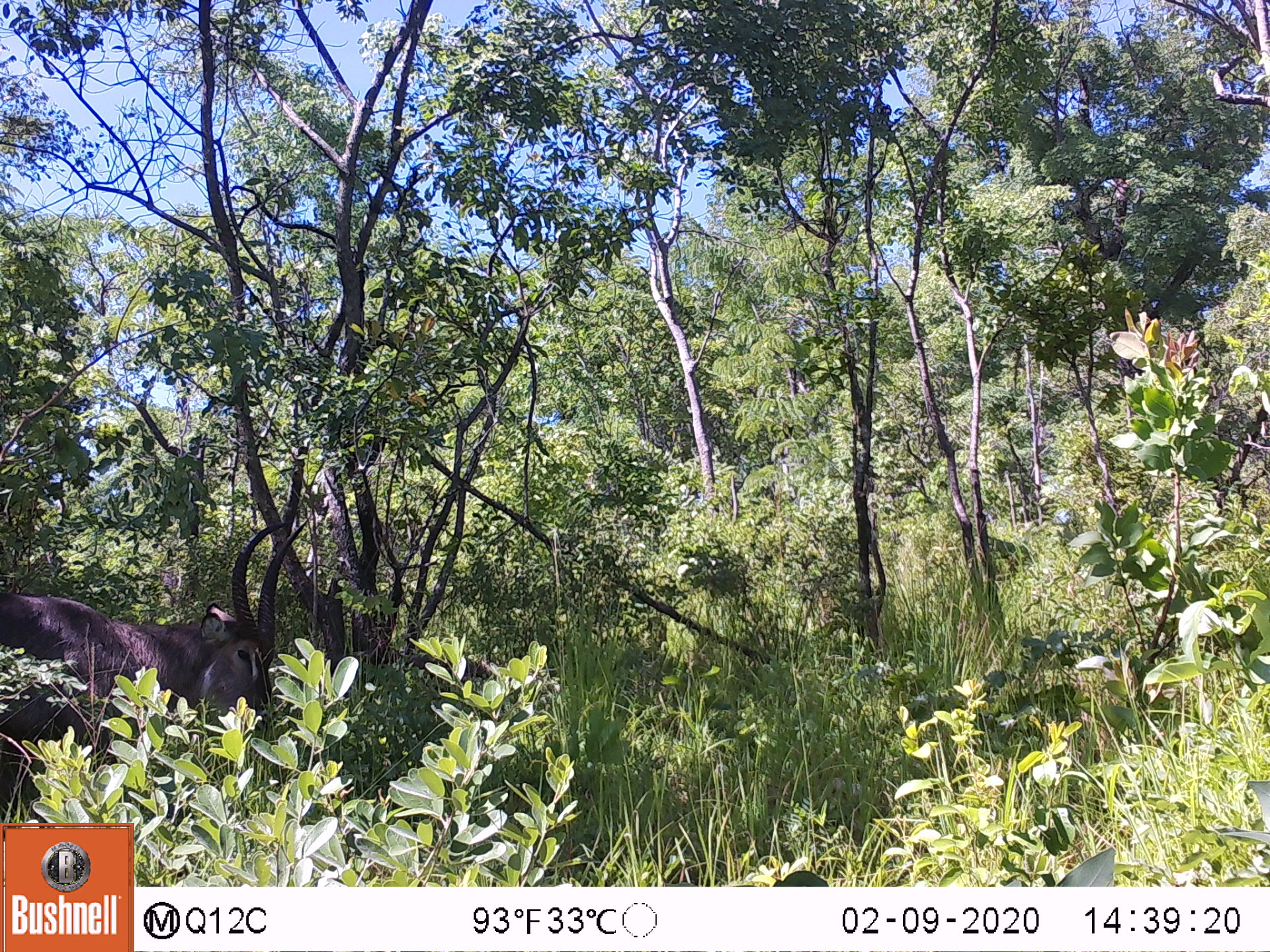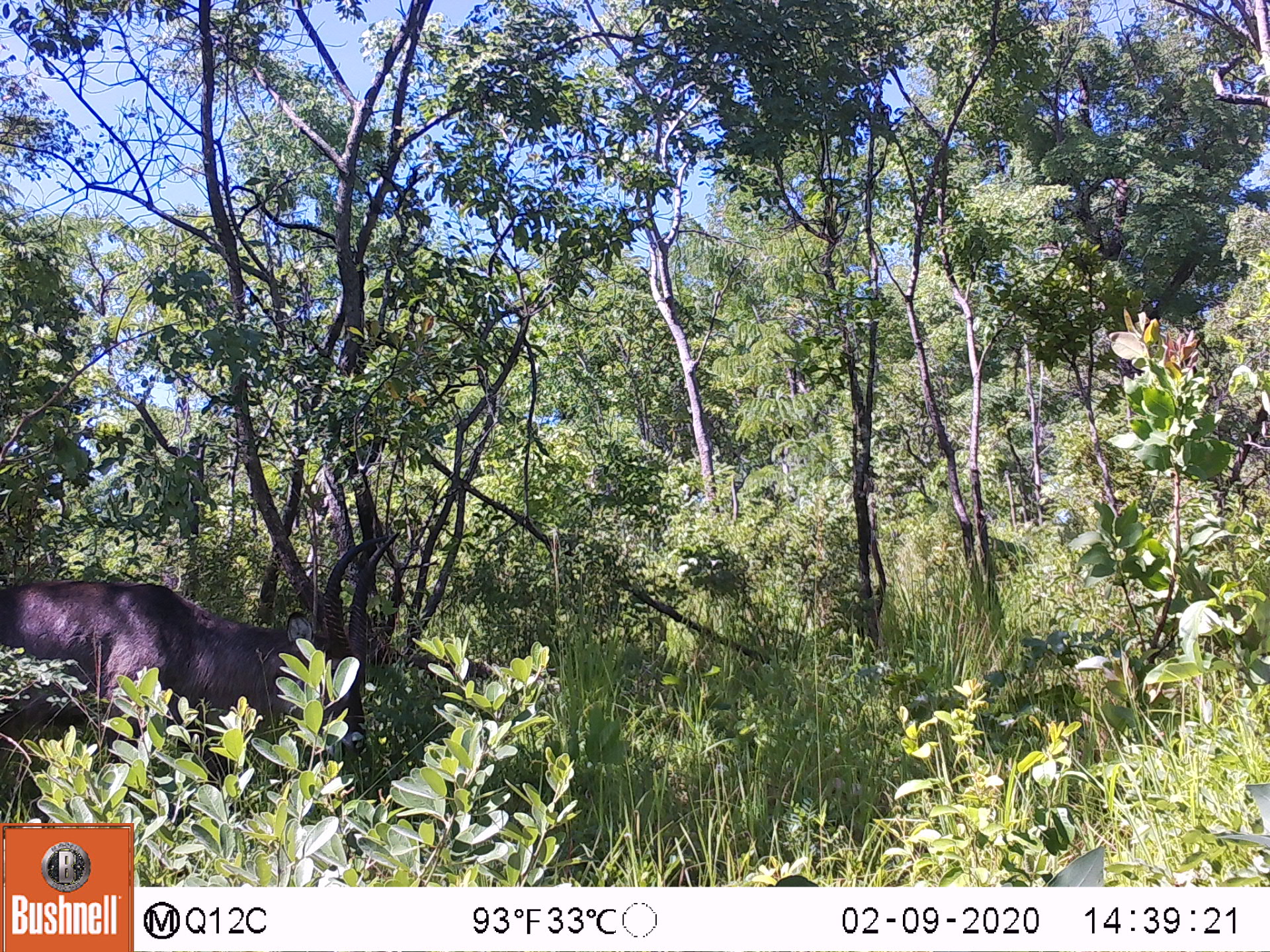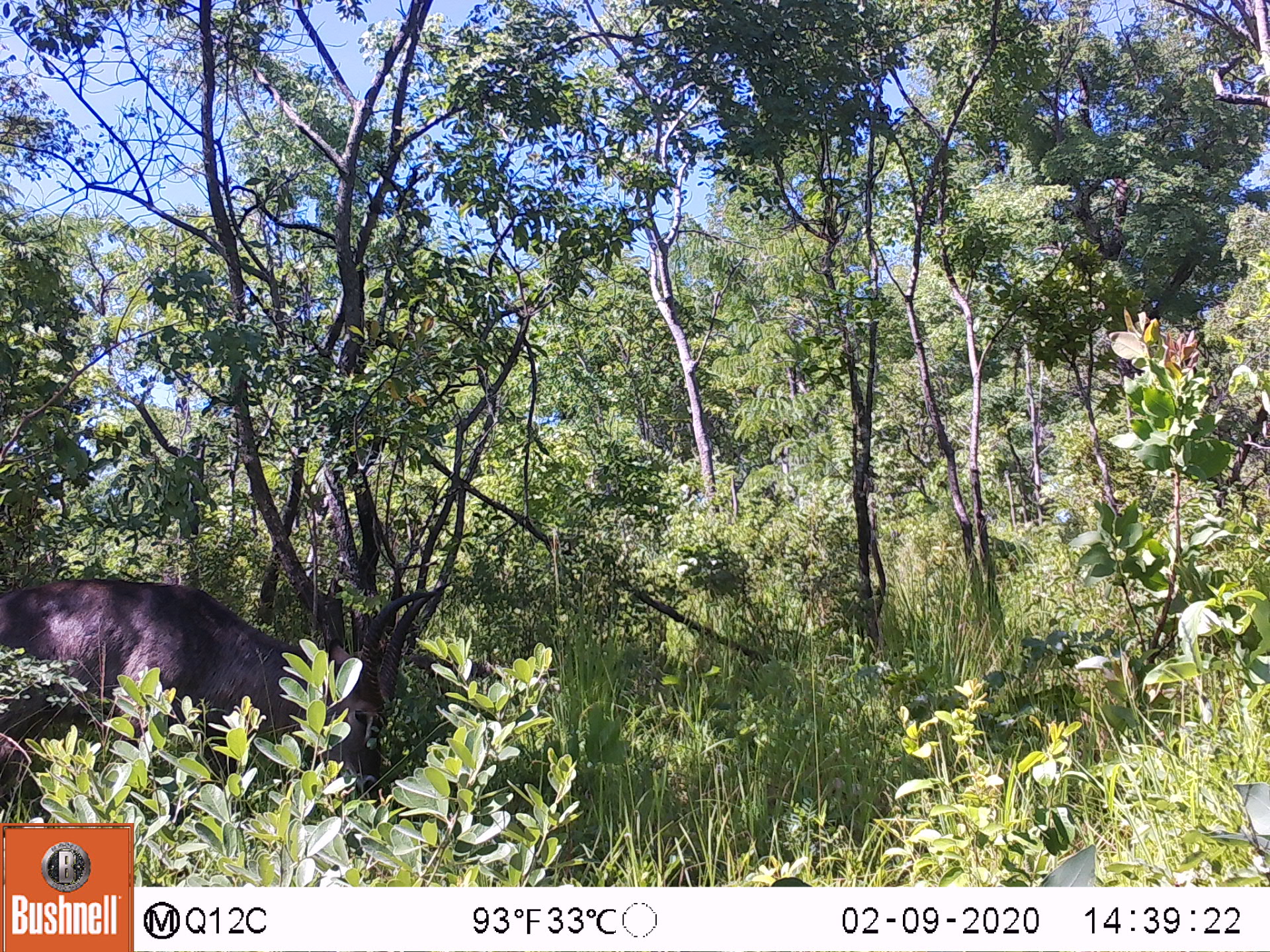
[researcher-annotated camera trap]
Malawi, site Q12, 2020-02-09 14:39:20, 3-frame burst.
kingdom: Animalia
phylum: Chordata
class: Mammalia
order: Artiodactyla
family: Bovidae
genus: Kobus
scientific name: Kobus ellipsiprymnus ellipsiprymnus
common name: common waterbuck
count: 1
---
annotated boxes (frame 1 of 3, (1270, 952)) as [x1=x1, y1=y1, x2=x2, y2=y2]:
common waterbuck: [x1=2, y1=518, x2=312, y2=814]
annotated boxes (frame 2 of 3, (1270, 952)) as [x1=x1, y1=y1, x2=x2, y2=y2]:
common waterbuck: [x1=0, y1=530, x2=393, y2=819]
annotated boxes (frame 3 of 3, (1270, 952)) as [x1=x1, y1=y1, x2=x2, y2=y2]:
common waterbuck: [x1=0, y1=584, x2=452, y2=818]